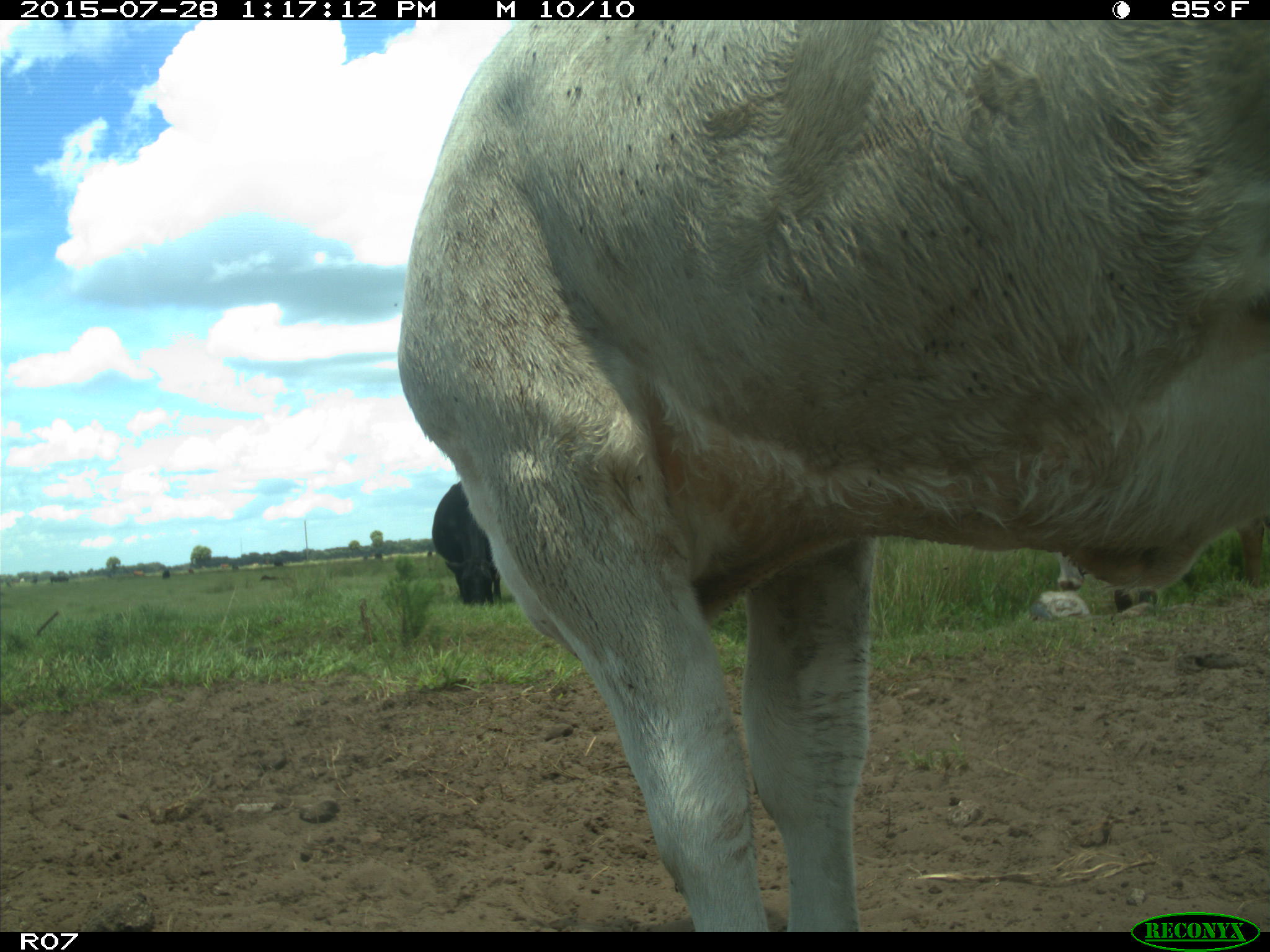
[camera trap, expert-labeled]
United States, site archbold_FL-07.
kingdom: Animalia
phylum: Chordata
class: Mammalia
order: Artiodactyla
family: Bovidae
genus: Bos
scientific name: Bos taurus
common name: domestic cow